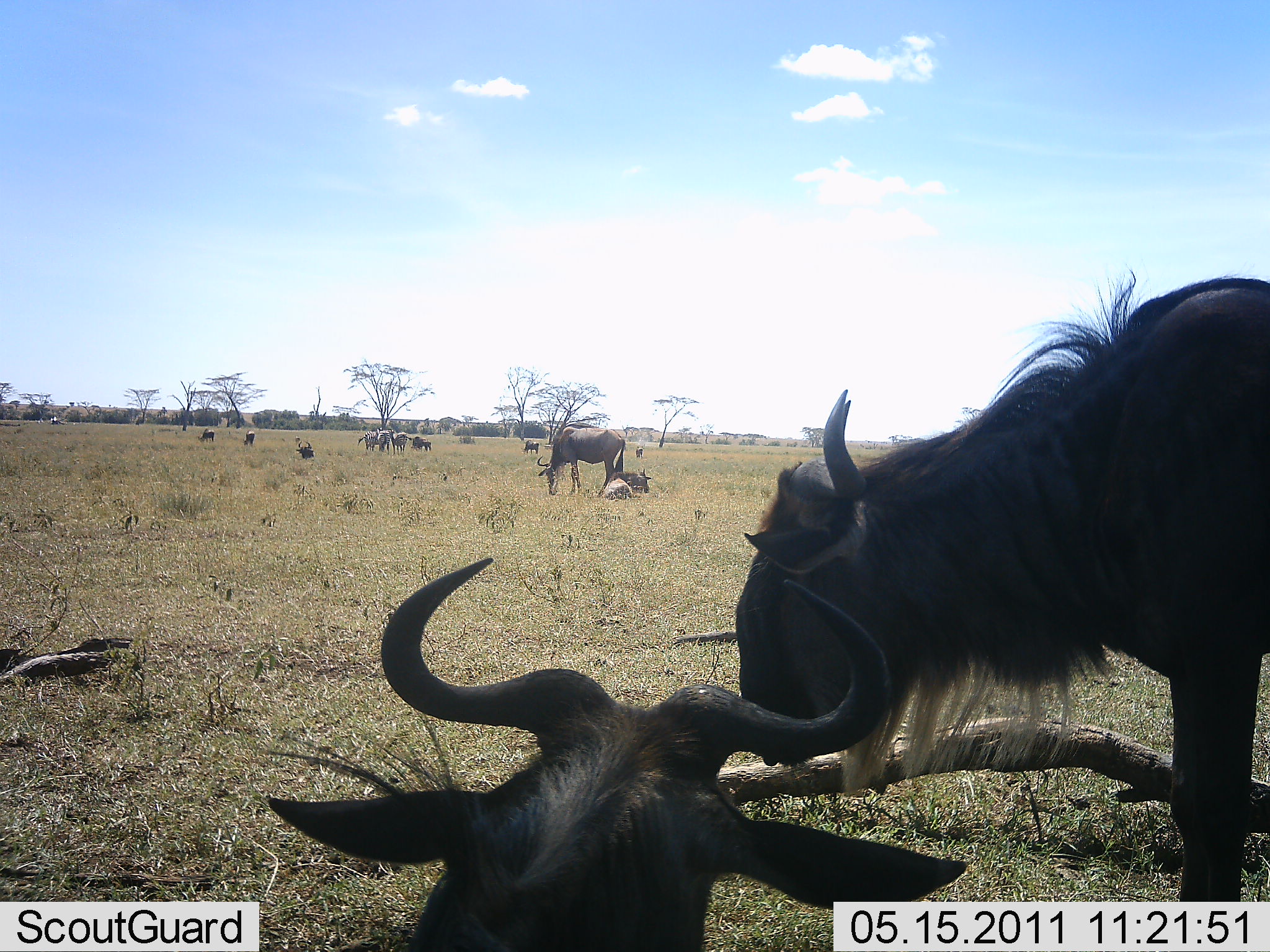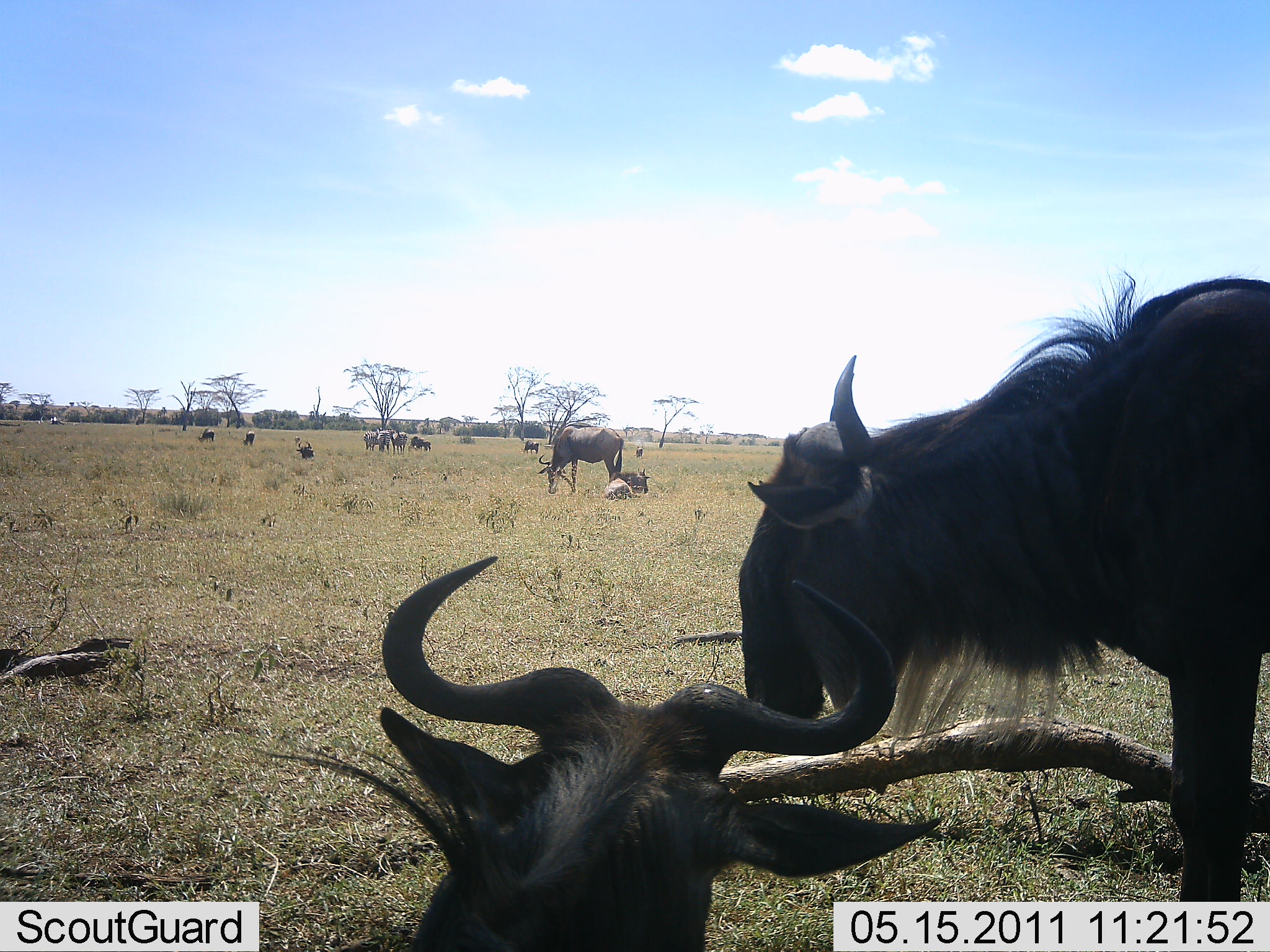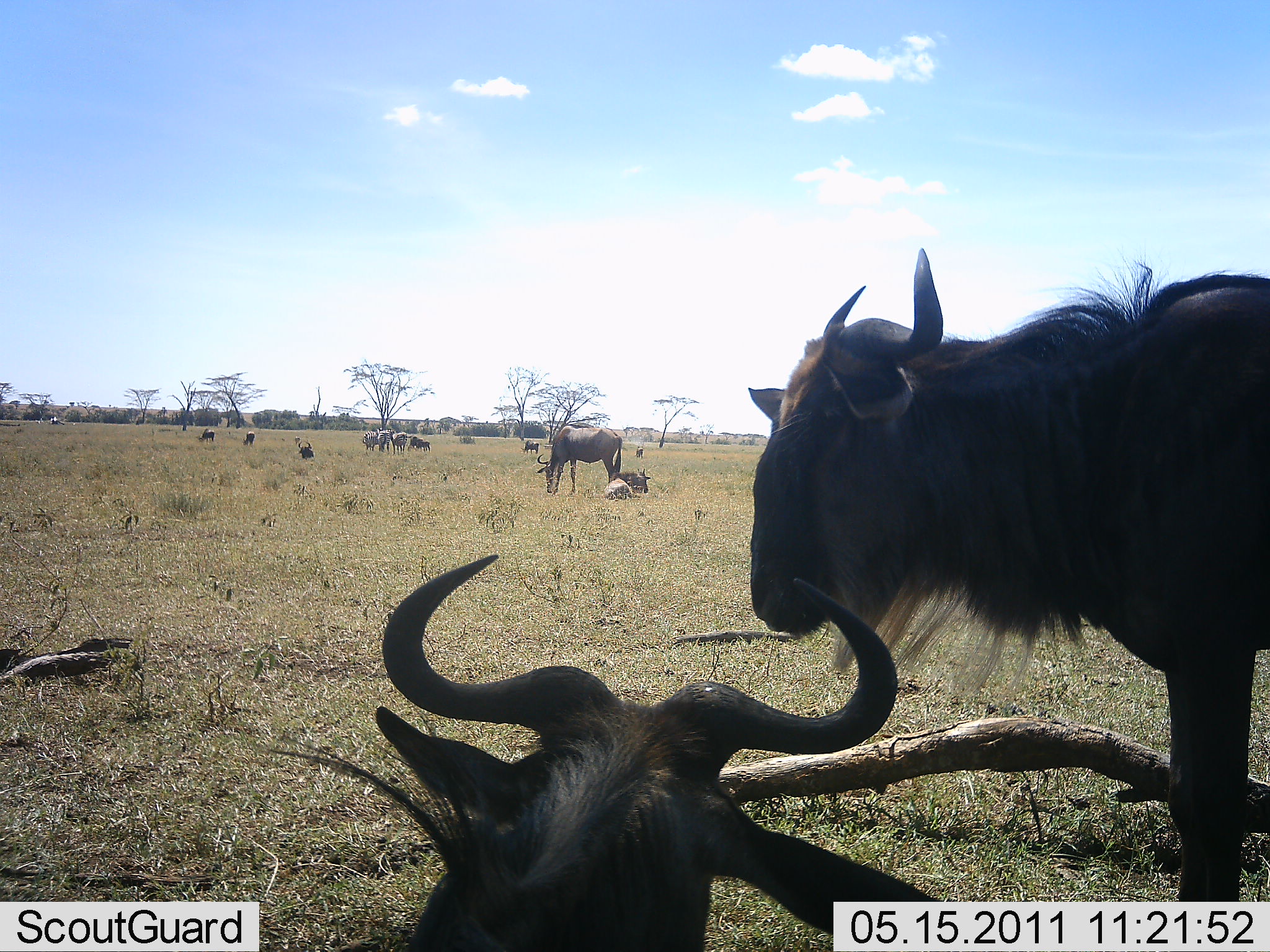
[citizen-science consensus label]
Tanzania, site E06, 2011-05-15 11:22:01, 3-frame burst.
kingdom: Animalia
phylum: Chordata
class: Mammalia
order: Artiodactyla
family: Bovidae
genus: Connochaetes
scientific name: Connochaetes taurinus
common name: blue wildebeest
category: wildebeest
Wildebeest (blue wildebeest) (Connochaetes taurinus), count 11-50. Behavior (volunteer vote fractions): standing 64%, resting 73%, moving 18%, interacting 9%. Young present (vote fraction): 9%. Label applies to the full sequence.